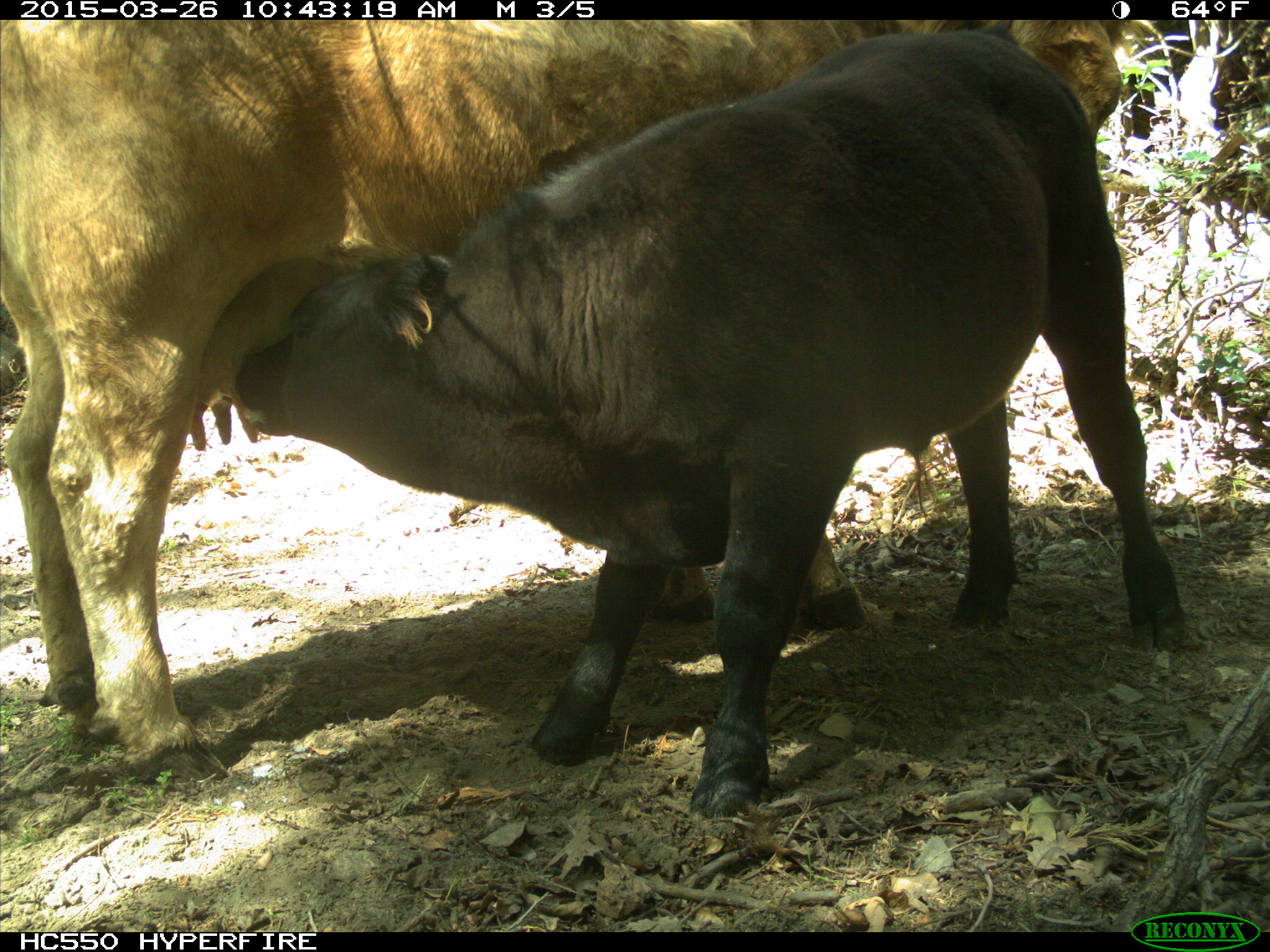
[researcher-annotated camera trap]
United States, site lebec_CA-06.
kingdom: Animalia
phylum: Chordata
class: Mammalia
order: Artiodactyla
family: Bovidae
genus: Bos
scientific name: Bos taurus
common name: domestic cow